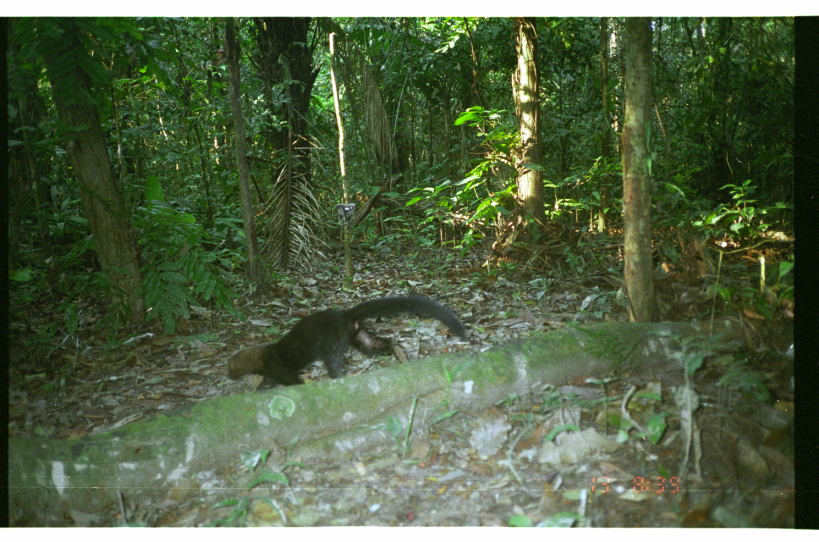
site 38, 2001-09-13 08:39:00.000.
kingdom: Animalia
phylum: Chordata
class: Mammalia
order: Carnivora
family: Mustelidae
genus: Eira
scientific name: Eira barbara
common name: tayra